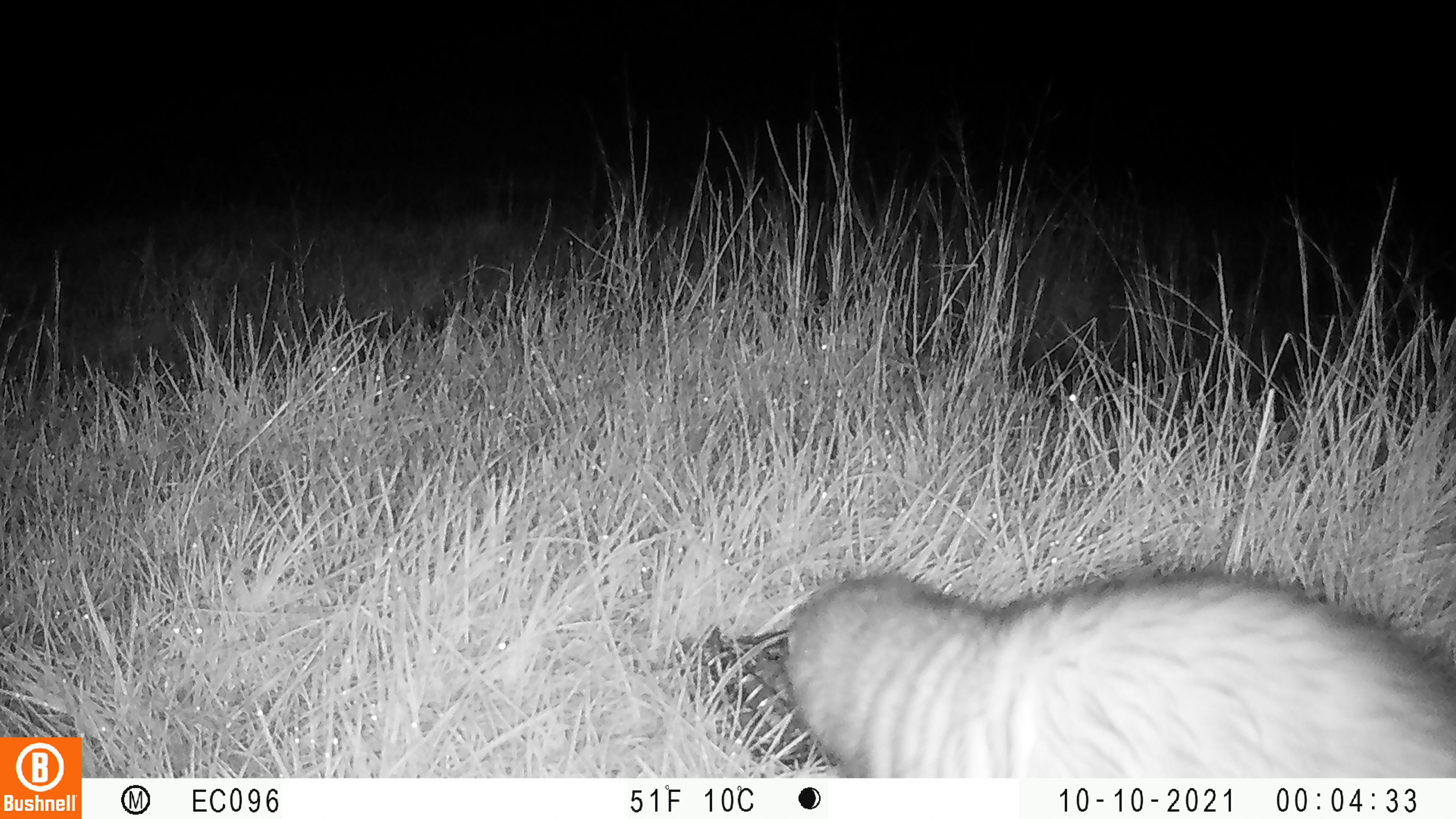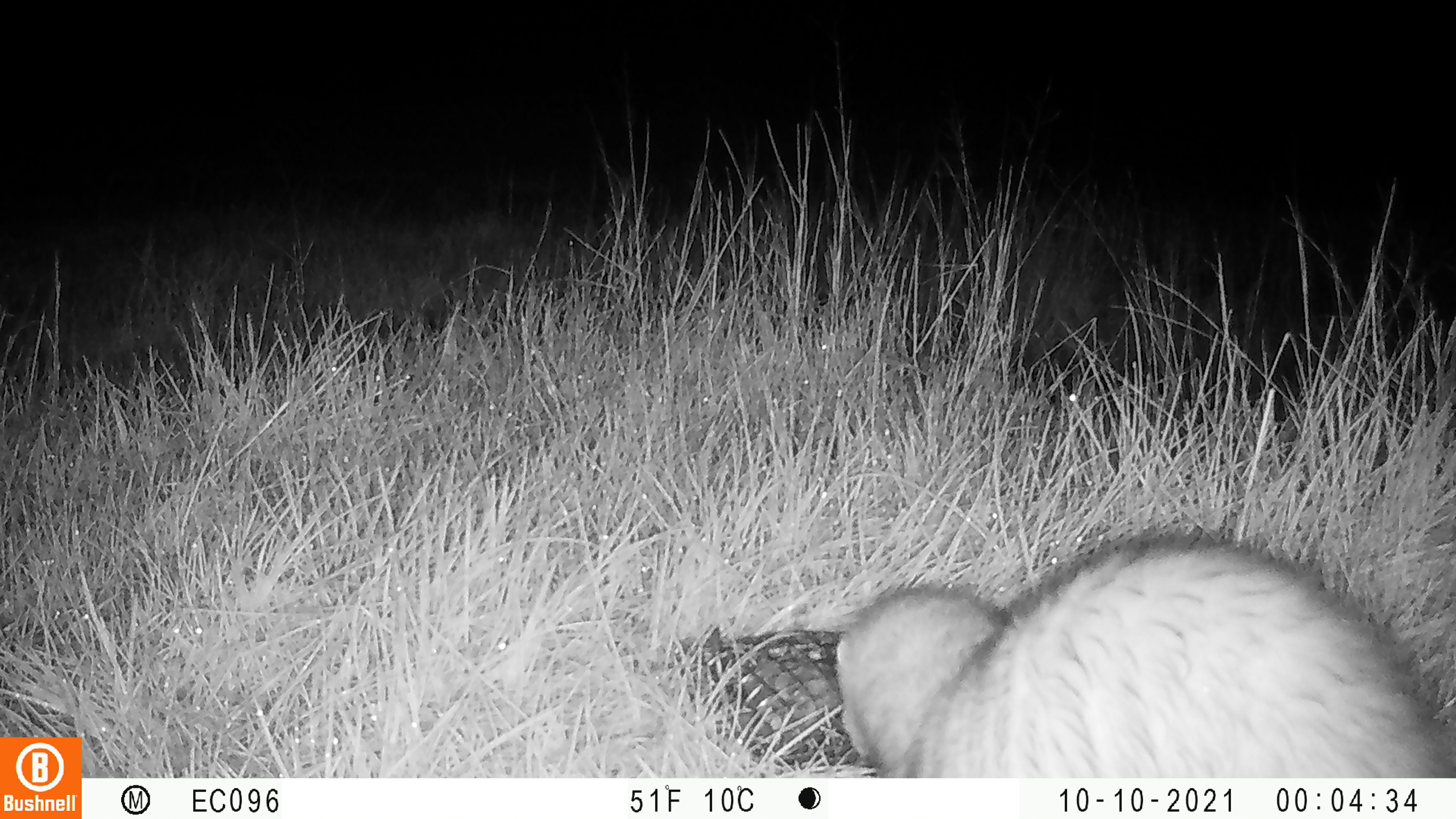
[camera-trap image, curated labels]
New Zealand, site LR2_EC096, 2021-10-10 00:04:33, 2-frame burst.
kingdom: Animalia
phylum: Chordata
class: Mammalia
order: Carnivora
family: Mustelidae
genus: Mustela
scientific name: Mustela furo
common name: ferret